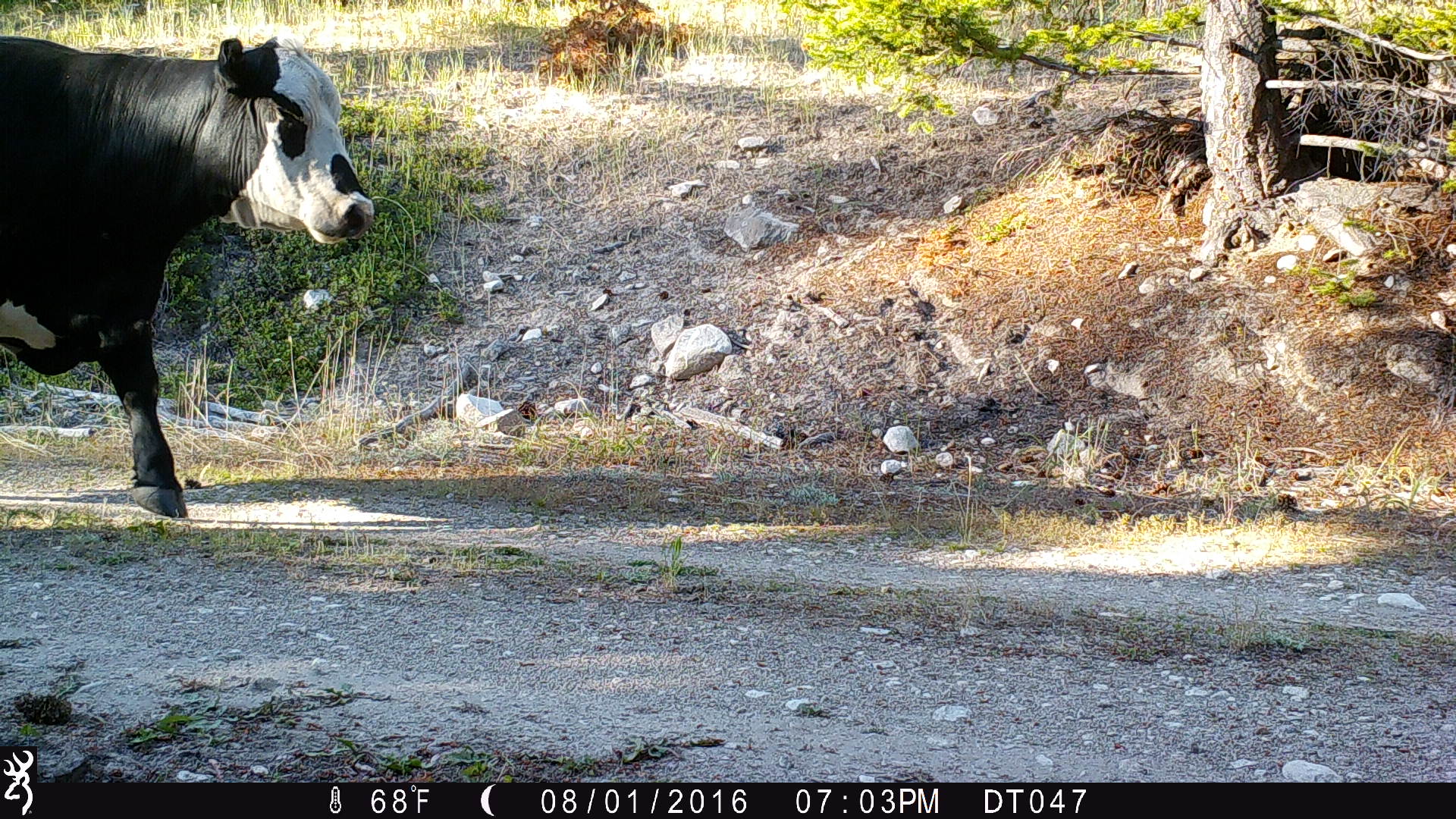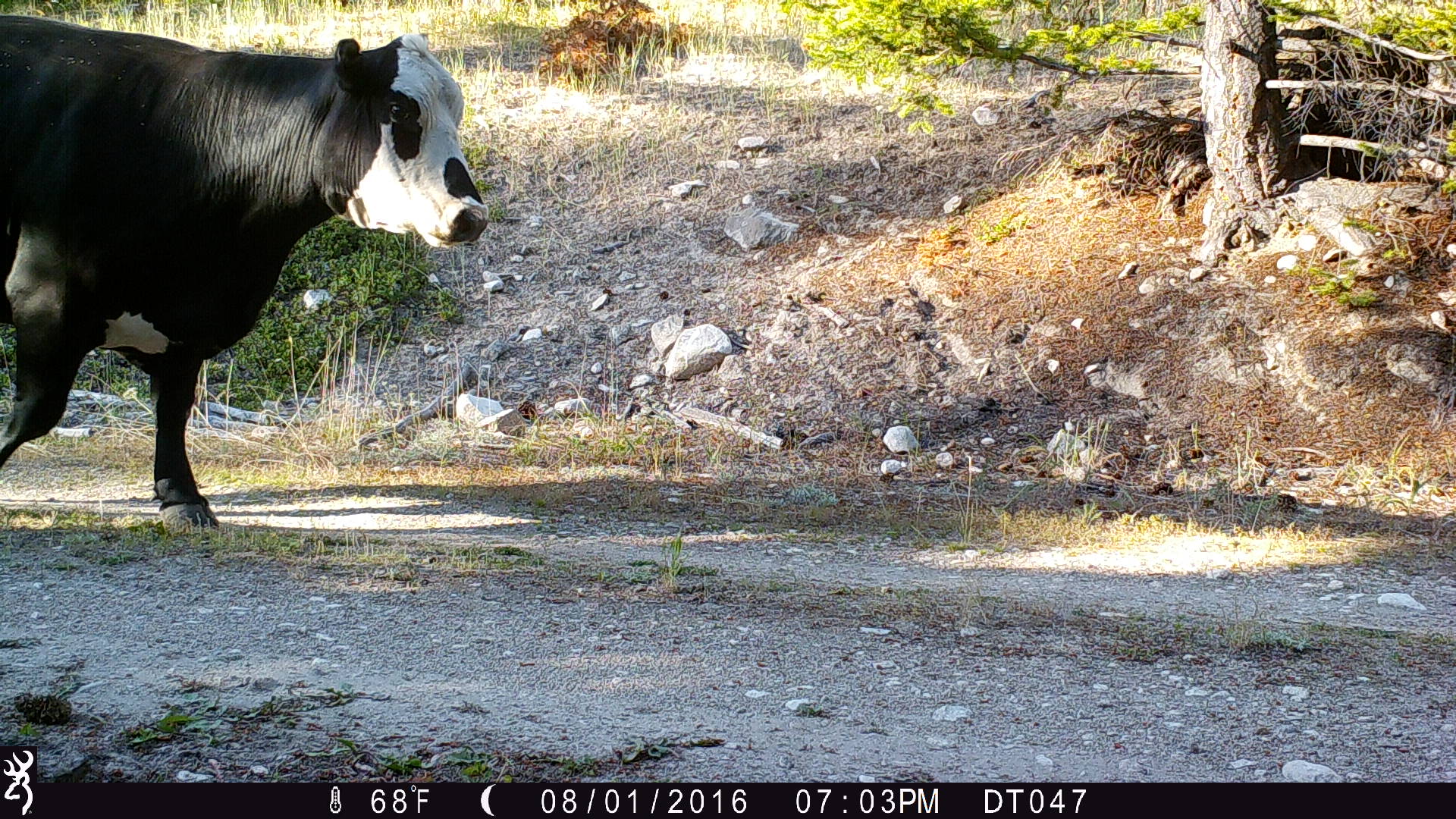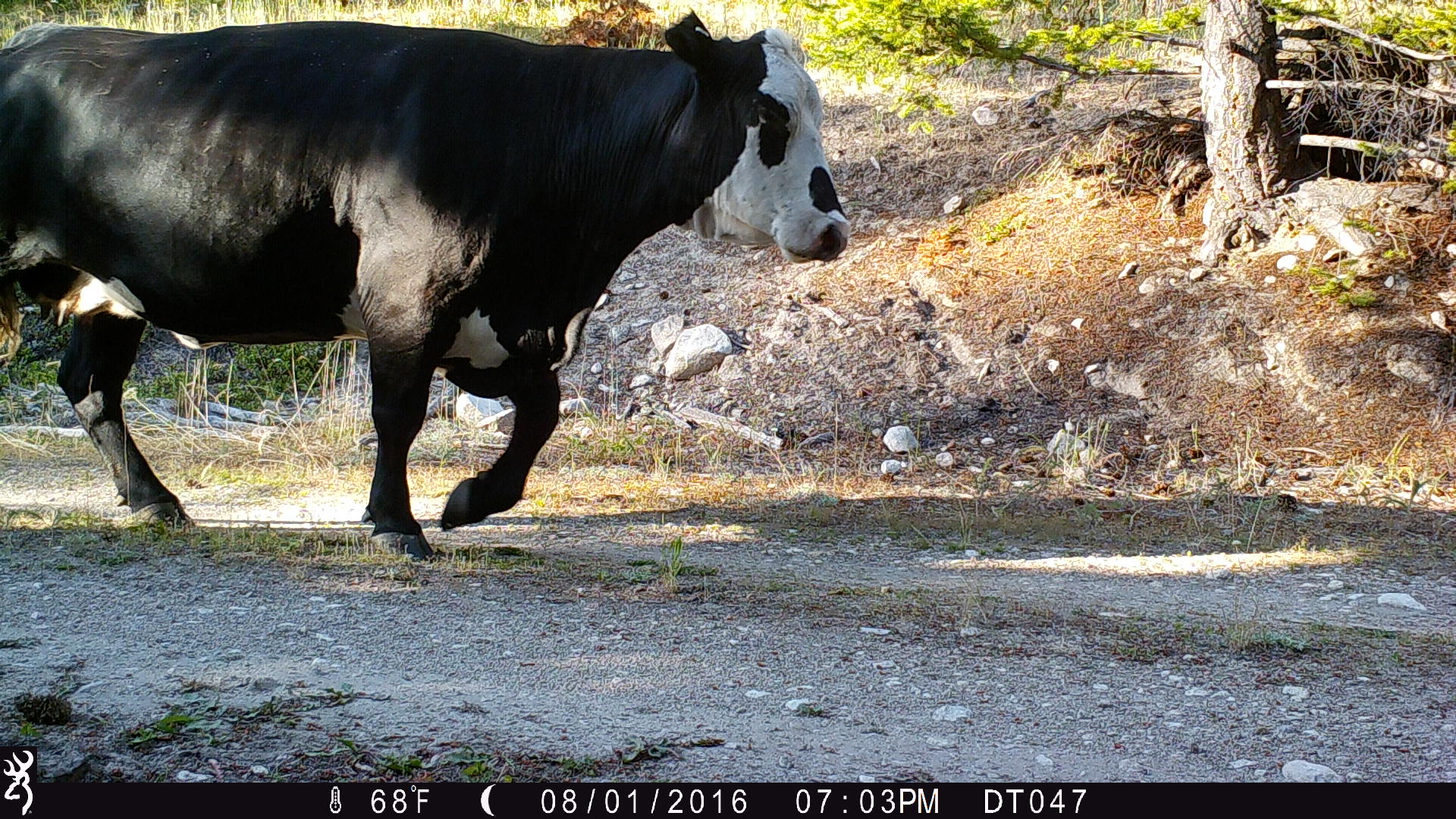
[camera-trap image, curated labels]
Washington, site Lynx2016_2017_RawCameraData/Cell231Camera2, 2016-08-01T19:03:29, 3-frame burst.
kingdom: Animalia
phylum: Chordata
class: Mammalia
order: Artiodactyla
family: Bovidae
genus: Bos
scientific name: Bos taurus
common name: domestic cattle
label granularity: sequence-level